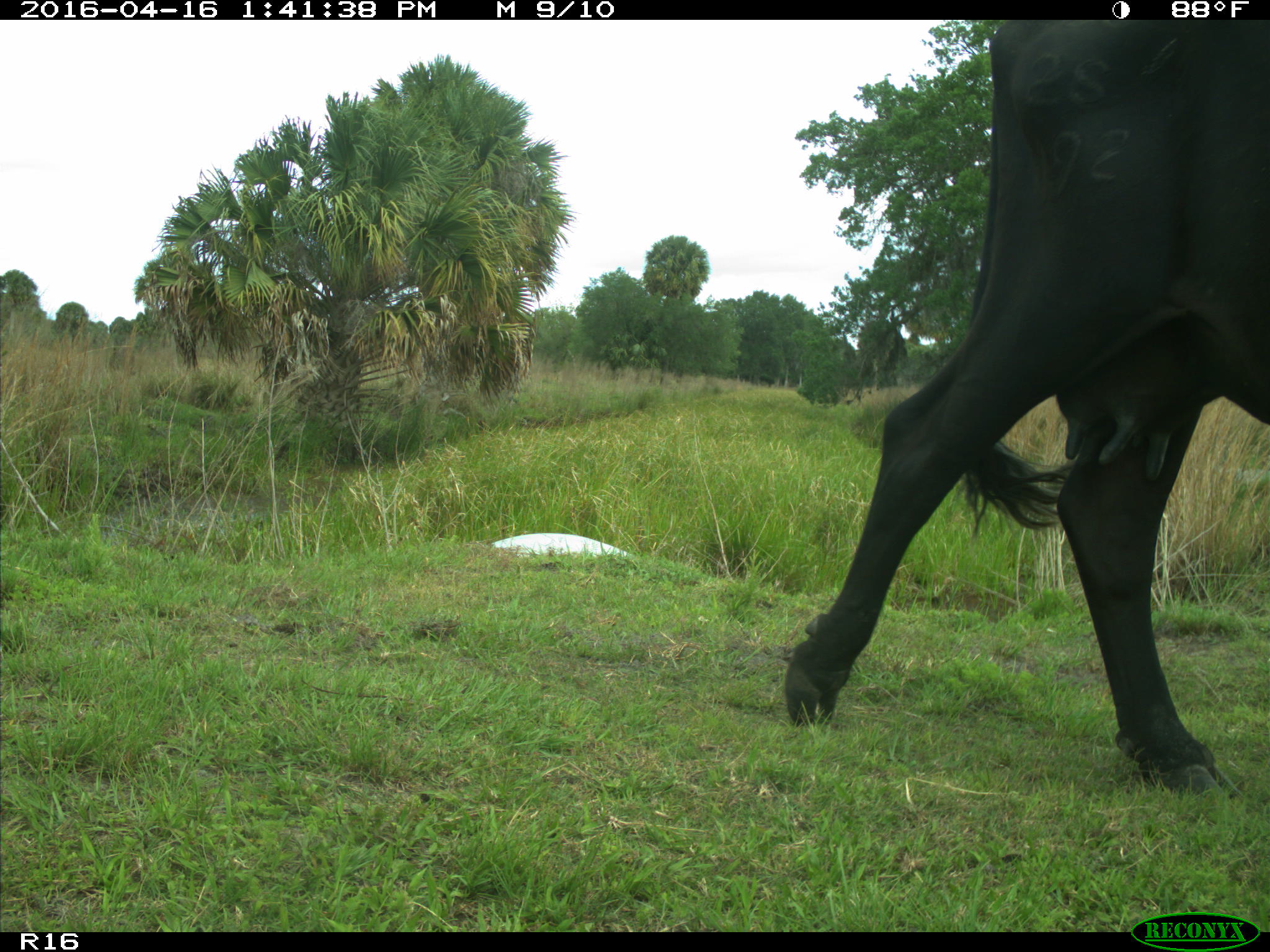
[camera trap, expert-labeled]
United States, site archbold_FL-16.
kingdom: Animalia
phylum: Chordata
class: Mammalia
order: Artiodactyla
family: Bovidae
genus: Bos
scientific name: Bos taurus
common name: domestic cow